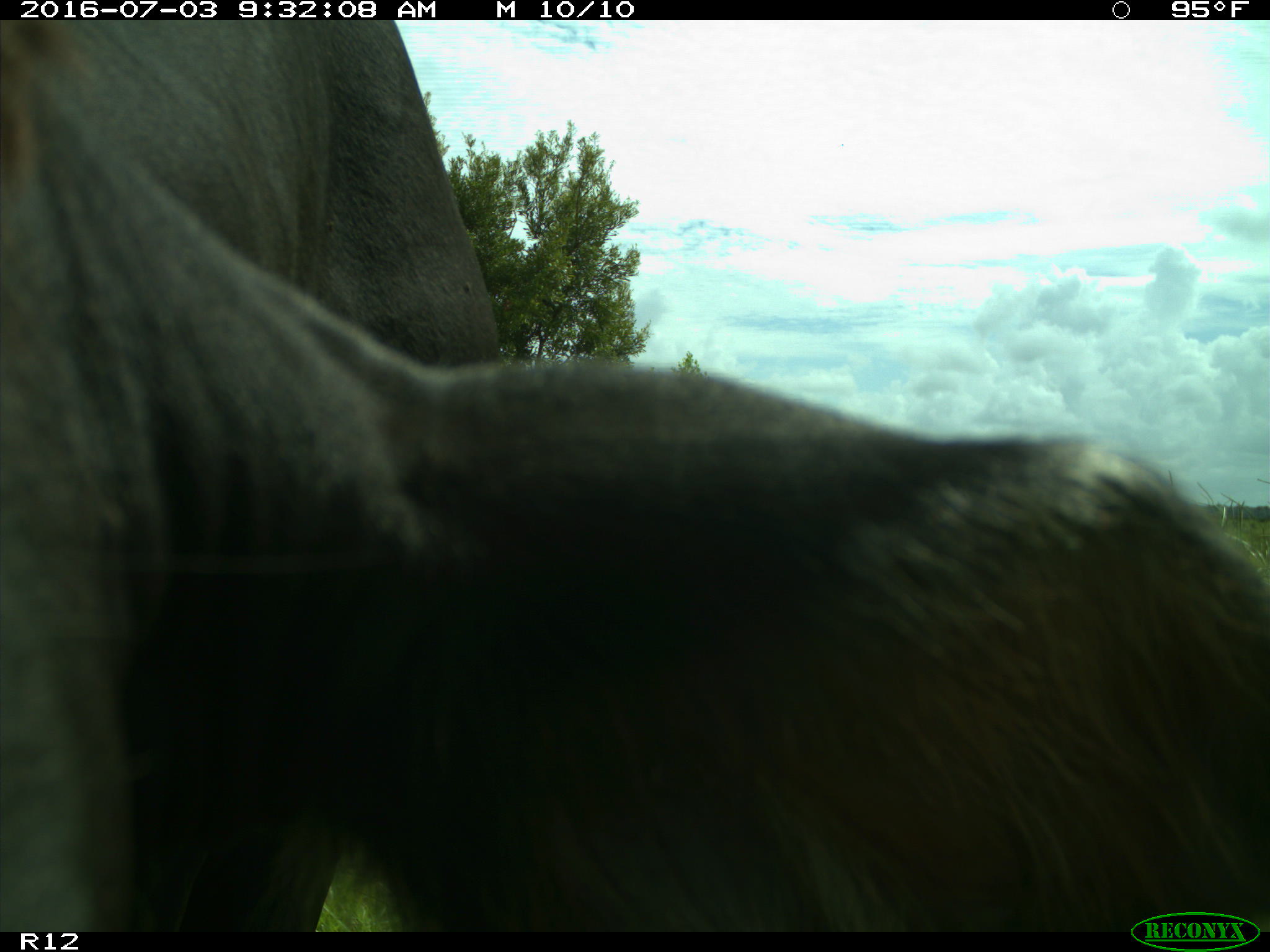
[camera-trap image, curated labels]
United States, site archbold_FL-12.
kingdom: Animalia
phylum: Chordata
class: Mammalia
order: Artiodactyla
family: Bovidae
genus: Bos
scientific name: Bos taurus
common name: domestic cow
Bos taurus (domestic cow).